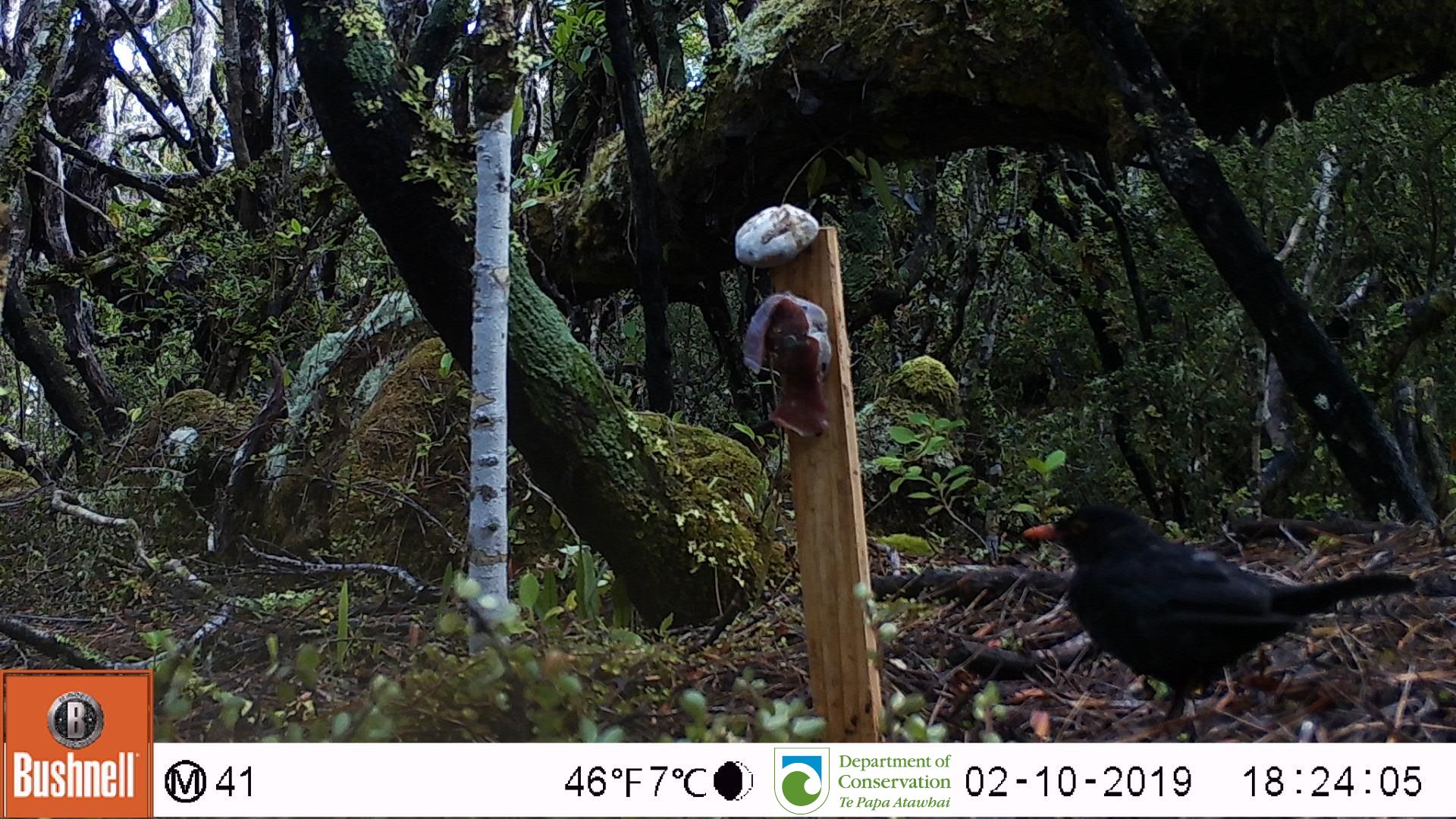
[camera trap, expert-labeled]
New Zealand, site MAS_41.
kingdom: Animalia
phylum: Chordata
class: Aves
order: Passeriformes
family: Turdidae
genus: Turdus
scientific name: Turdus merula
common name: eurasian blackbird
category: blackbird